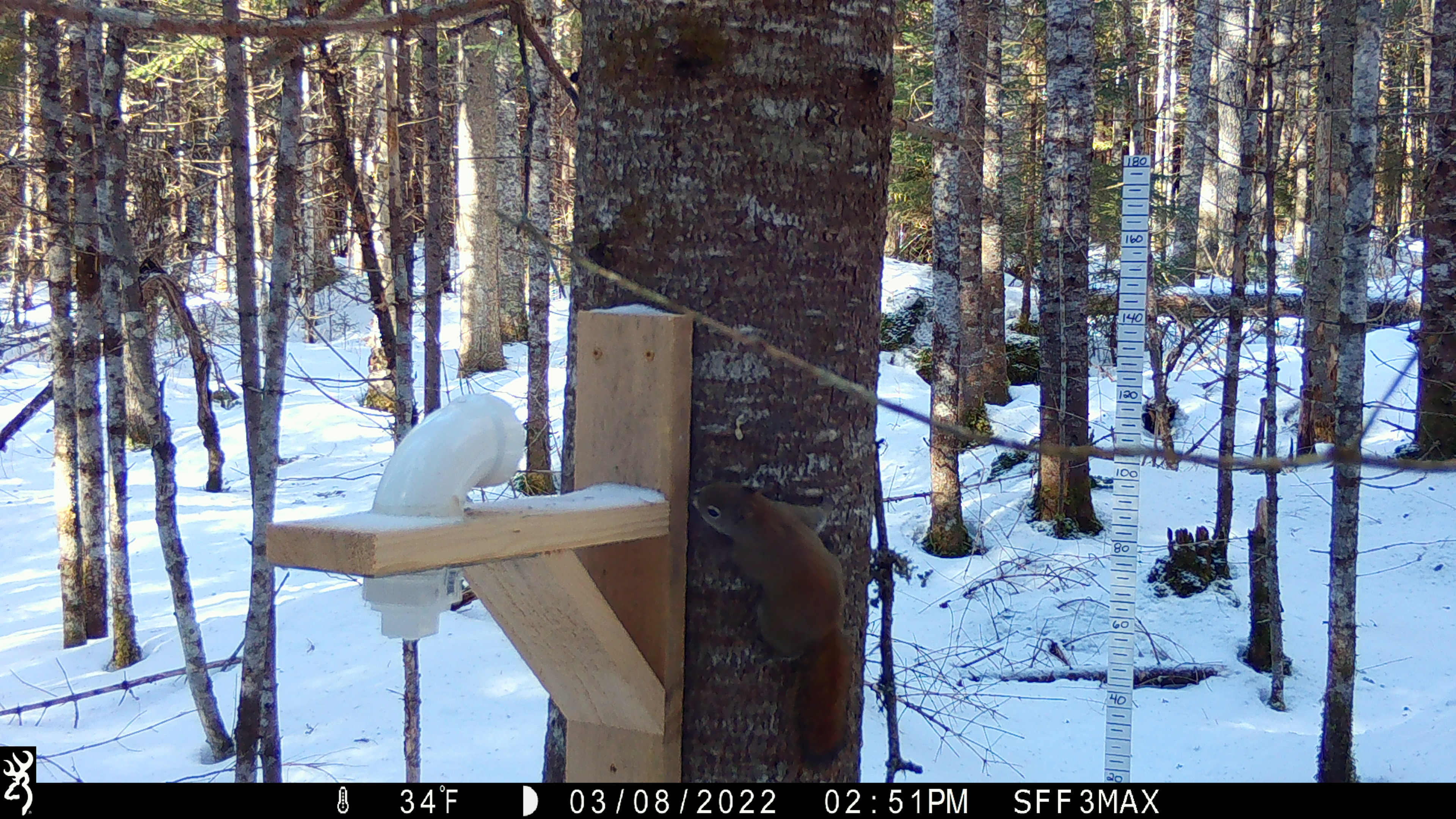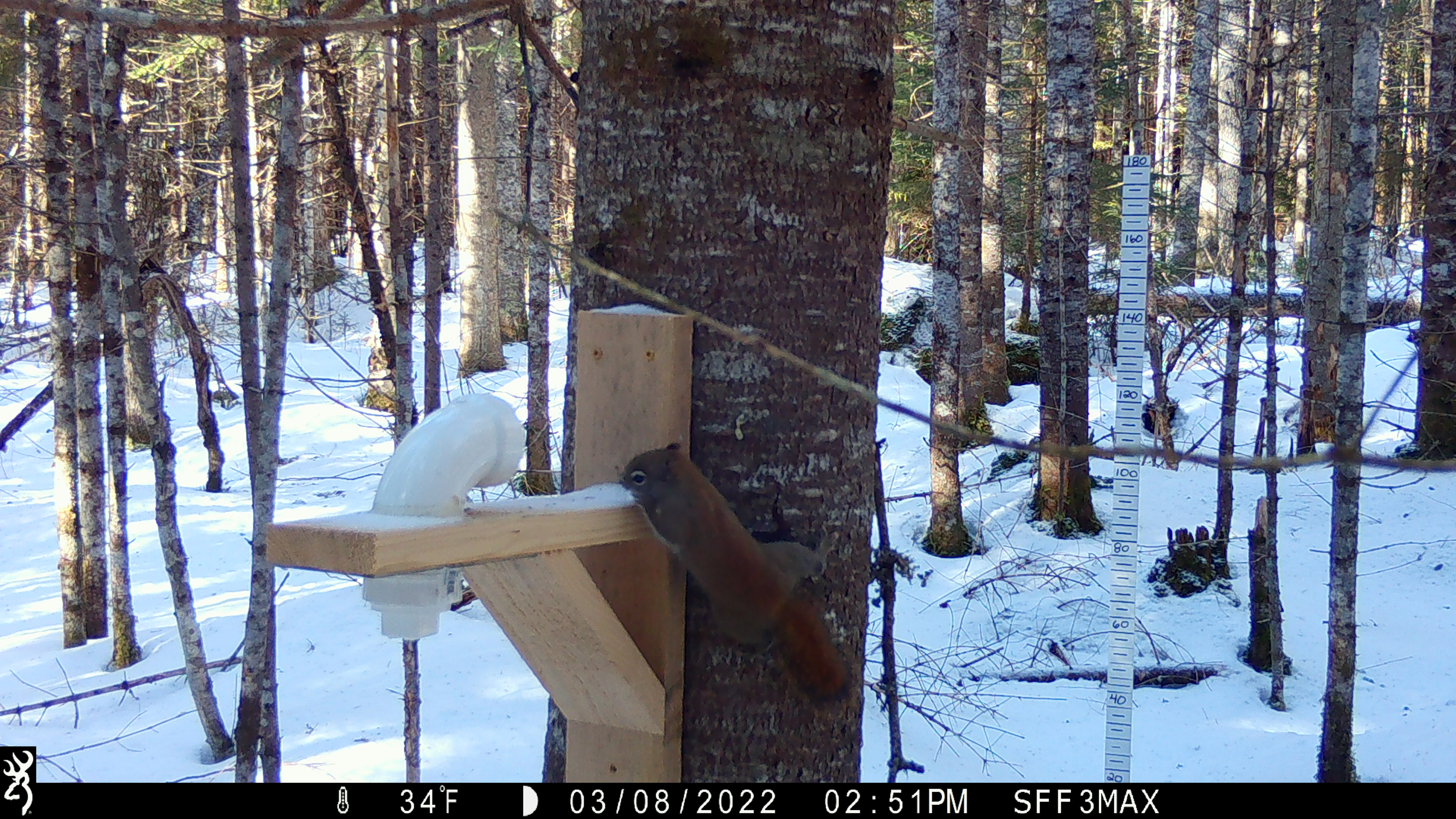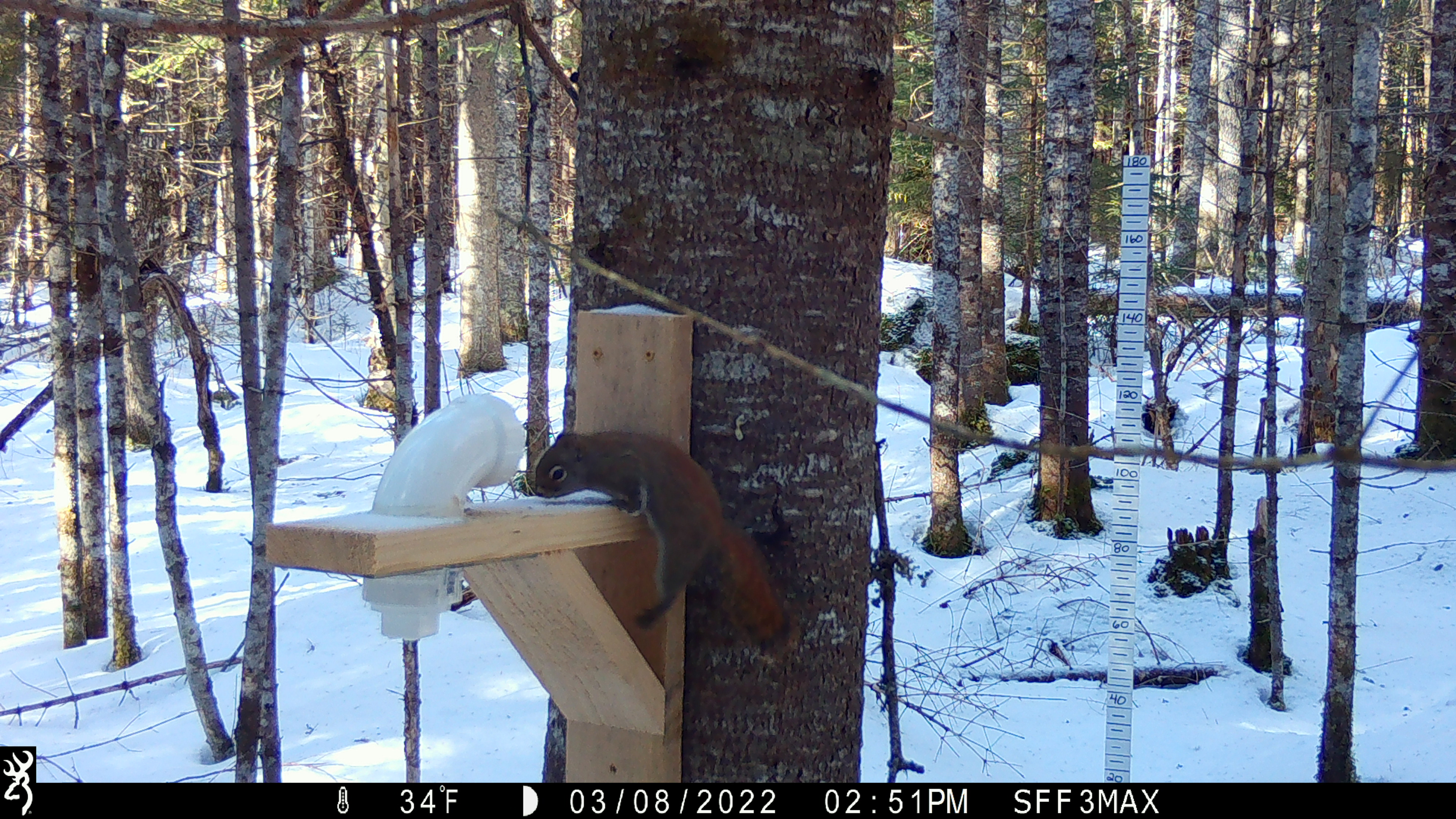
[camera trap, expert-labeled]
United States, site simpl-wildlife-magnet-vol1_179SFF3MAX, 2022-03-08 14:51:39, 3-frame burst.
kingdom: Animalia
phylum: Chordata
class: Mammalia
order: Rodentia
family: Sciuridae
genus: Tamiasciurus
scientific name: Tamiasciurus hudsonicus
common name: red squirrel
Red squirrel (Tamiasciurus hudsonicus).